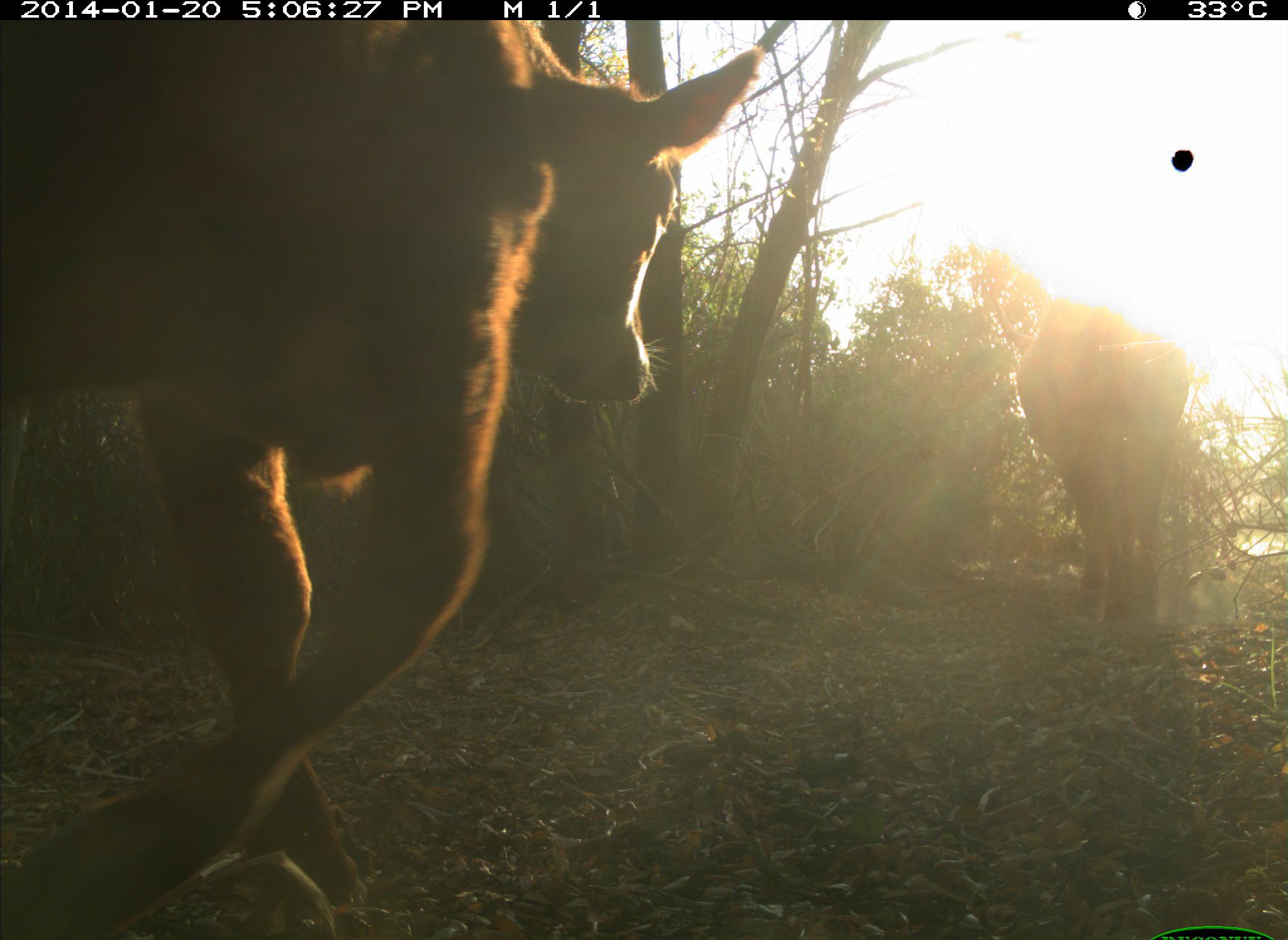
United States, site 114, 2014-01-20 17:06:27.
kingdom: Animalia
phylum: Chordata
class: Mammalia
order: Artiodactyla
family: Bovidae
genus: Bos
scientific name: Bos taurus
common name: cow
Cow (Bos taurus).